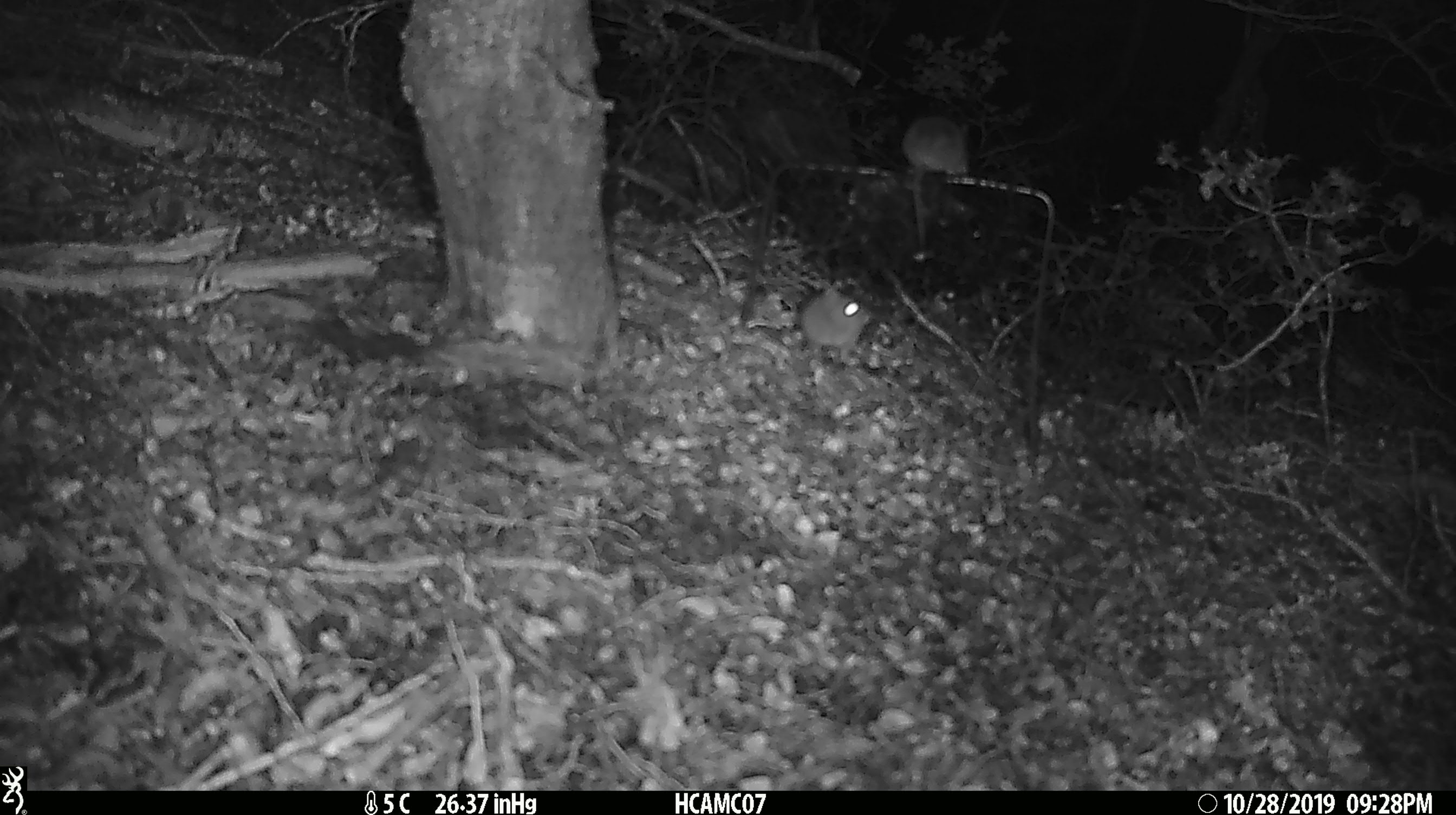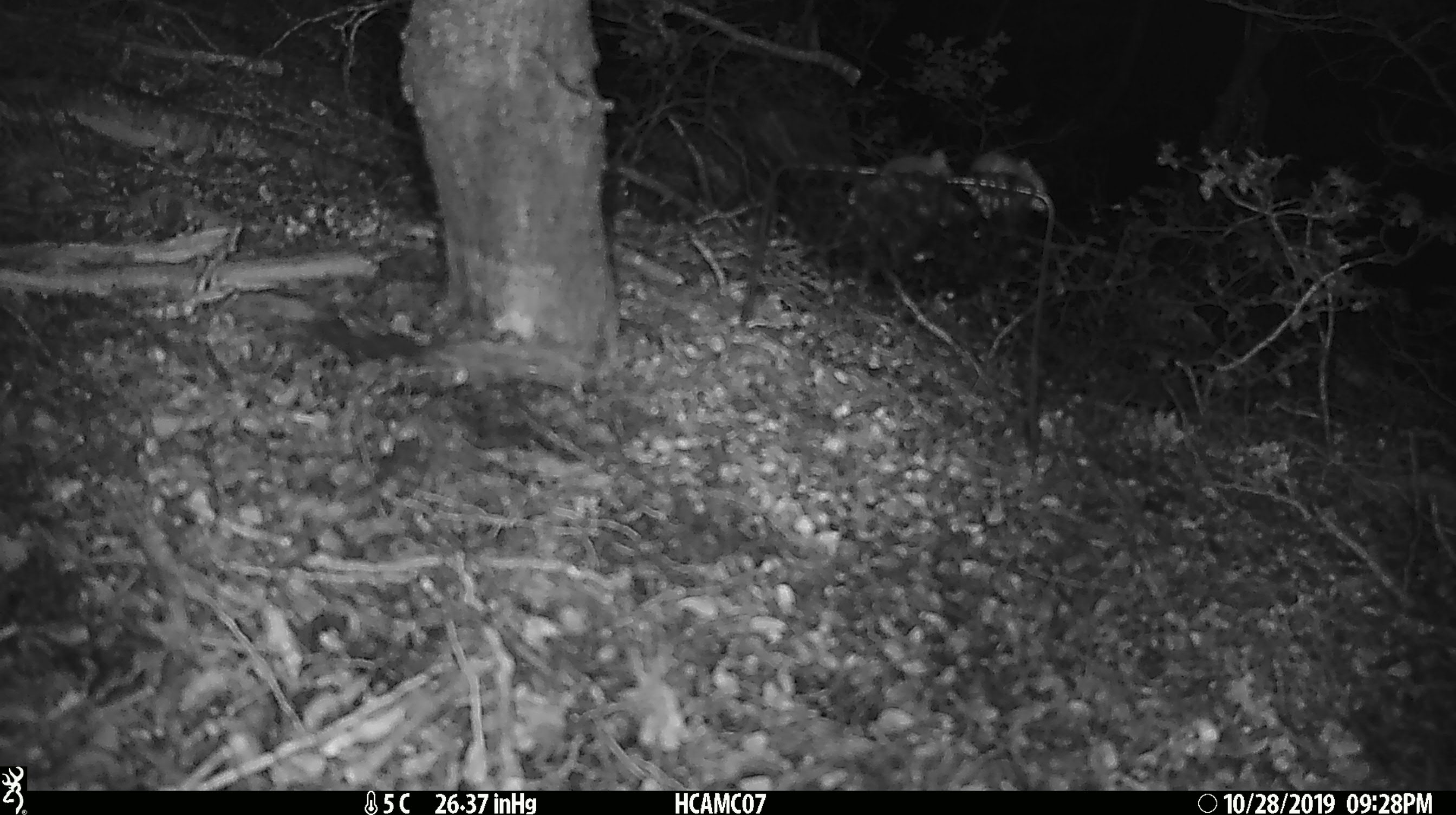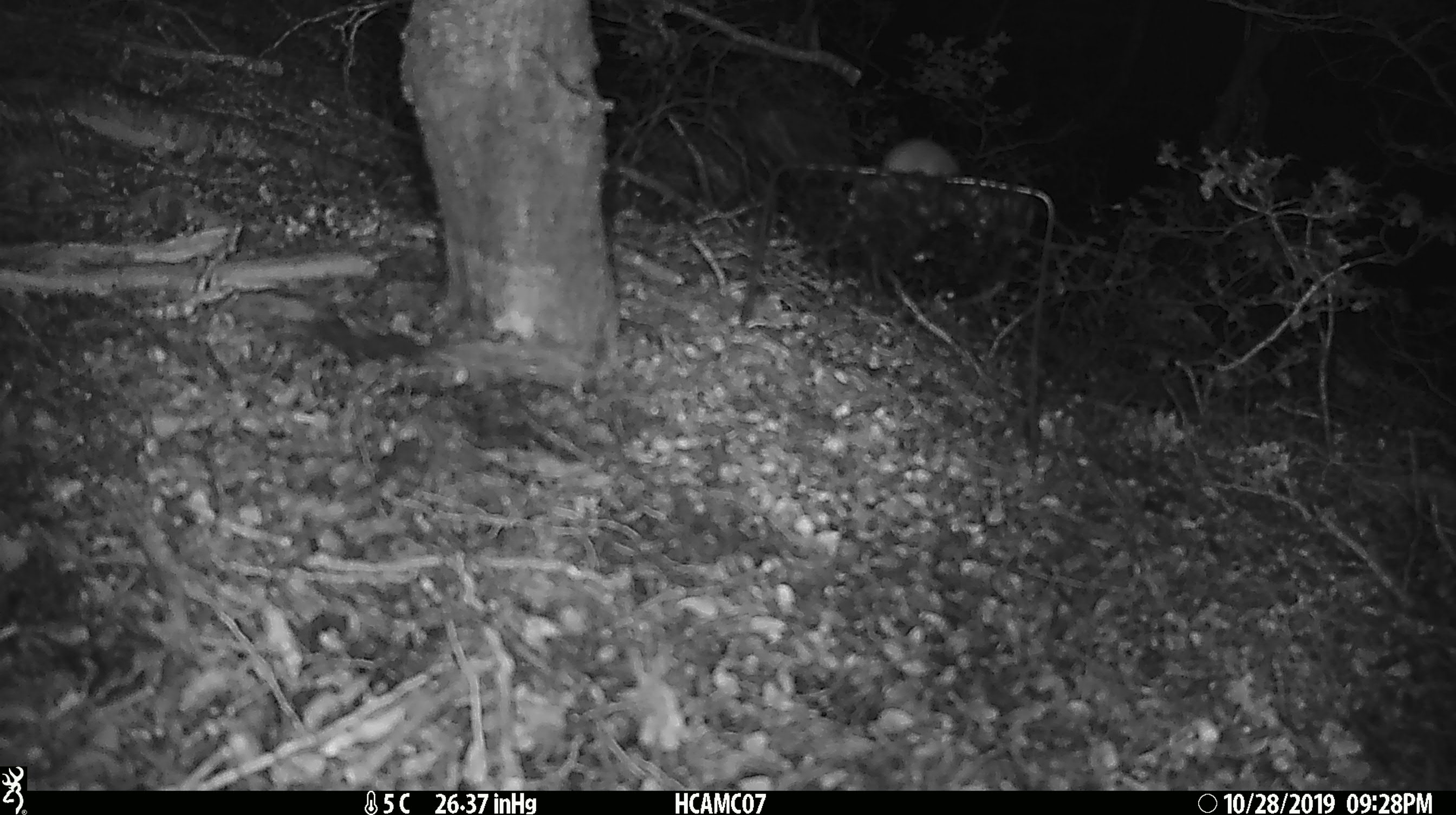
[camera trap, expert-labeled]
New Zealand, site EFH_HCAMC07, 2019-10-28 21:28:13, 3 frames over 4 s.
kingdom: Animalia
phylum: Chordata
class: Mammalia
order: Rodentia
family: Muridae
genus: Mus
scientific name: Mus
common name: mouse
Mouse (Mus).